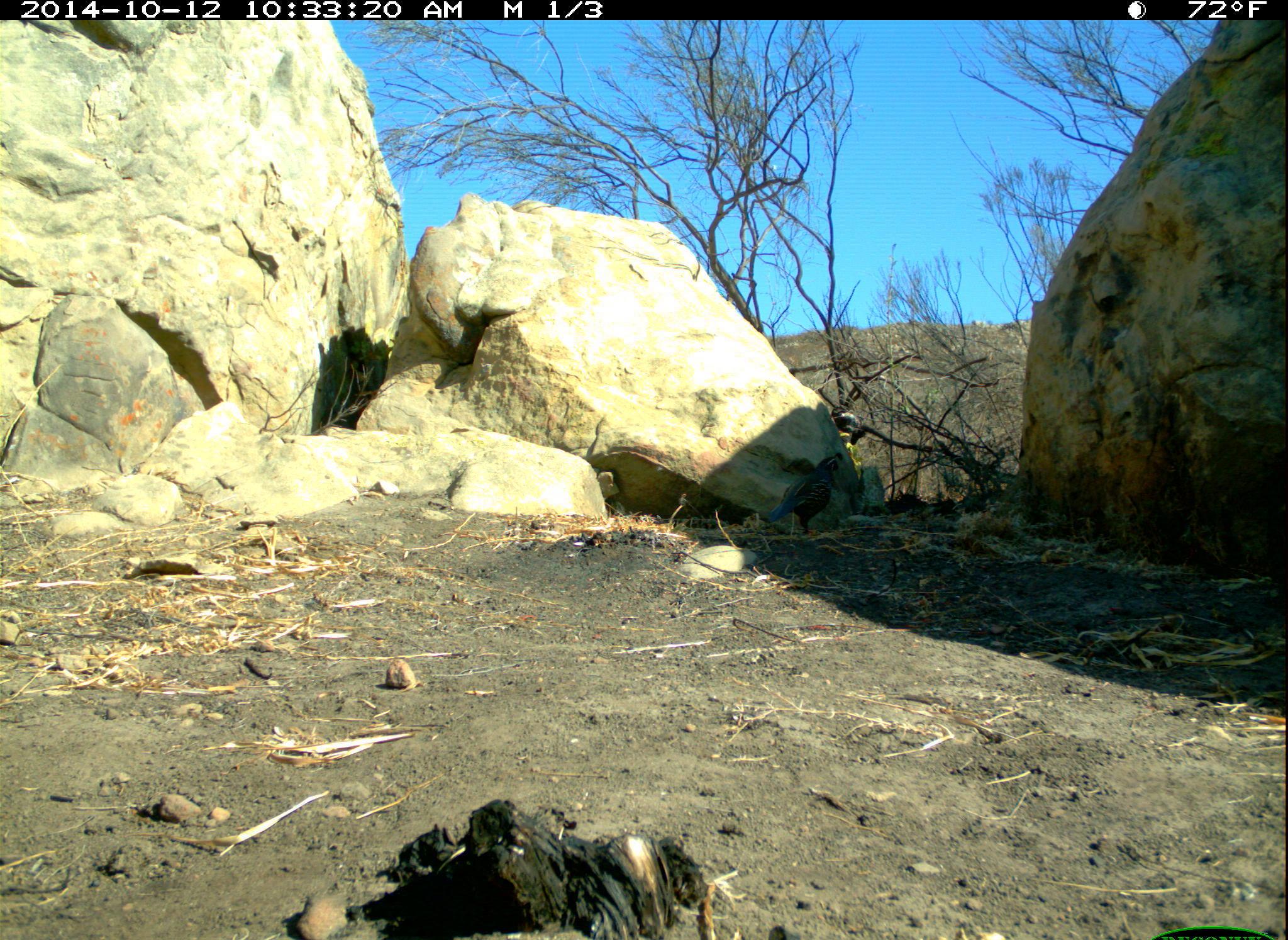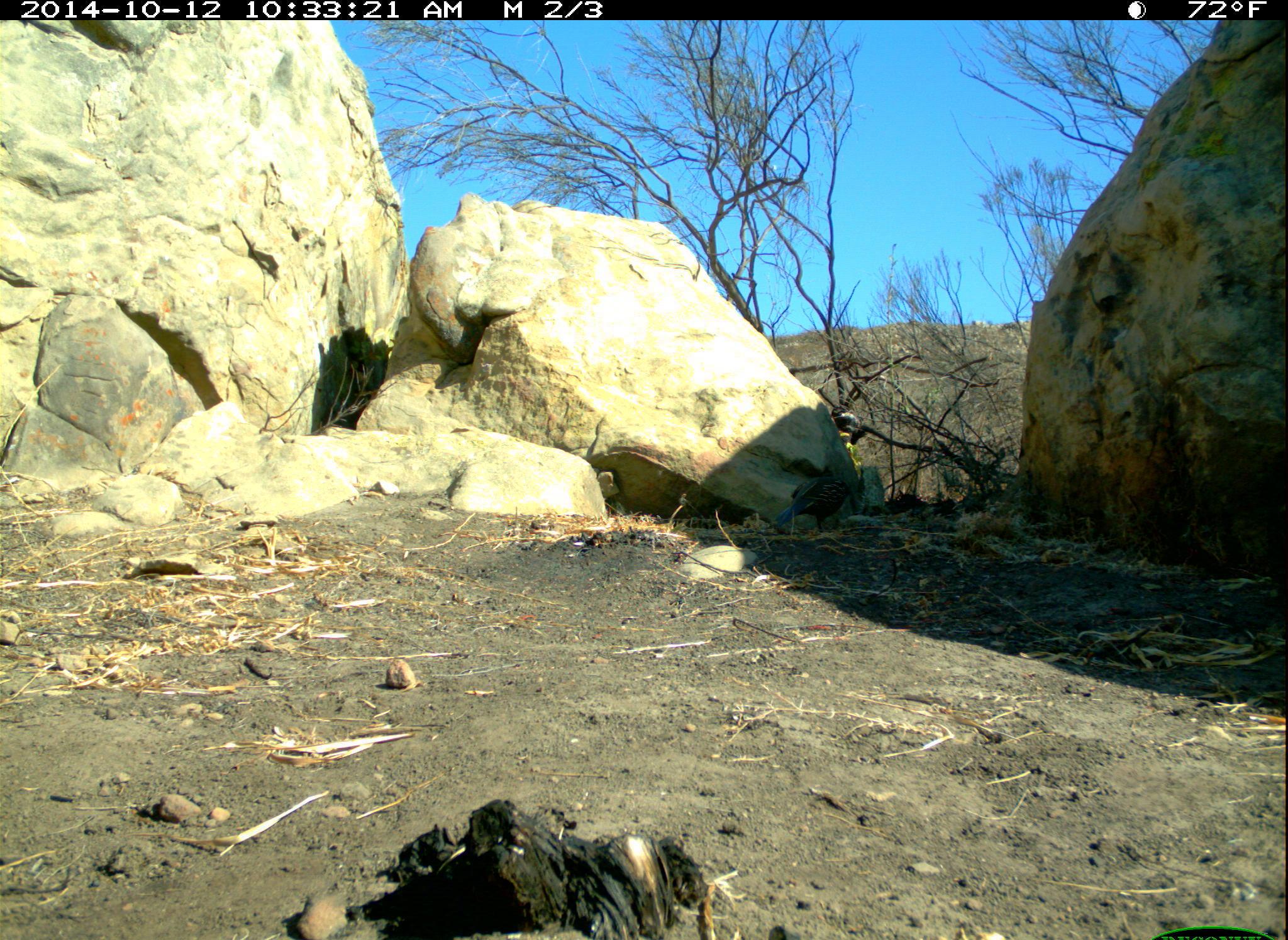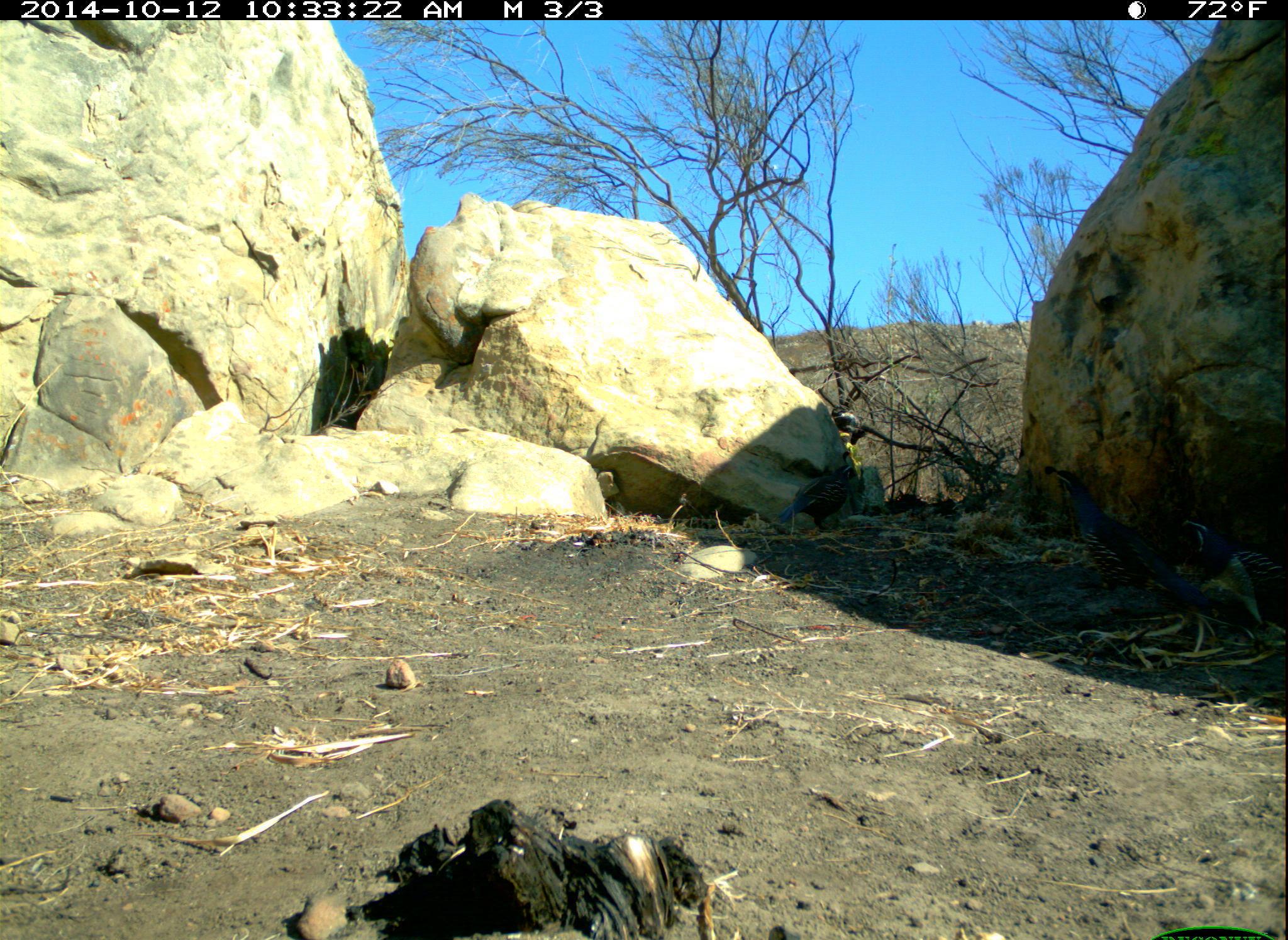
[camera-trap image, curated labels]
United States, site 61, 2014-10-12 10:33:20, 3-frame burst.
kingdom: Animalia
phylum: Chordata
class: Aves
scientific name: Aves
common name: bird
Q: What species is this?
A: Bird (Aves).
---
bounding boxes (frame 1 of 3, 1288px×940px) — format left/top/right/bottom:
bird: 757/428/855/544; 827/406/872/444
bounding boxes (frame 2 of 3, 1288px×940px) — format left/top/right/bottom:
bird: 774/459/849/536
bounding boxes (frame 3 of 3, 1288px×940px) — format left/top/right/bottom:
bird: 1039/460/1187/605